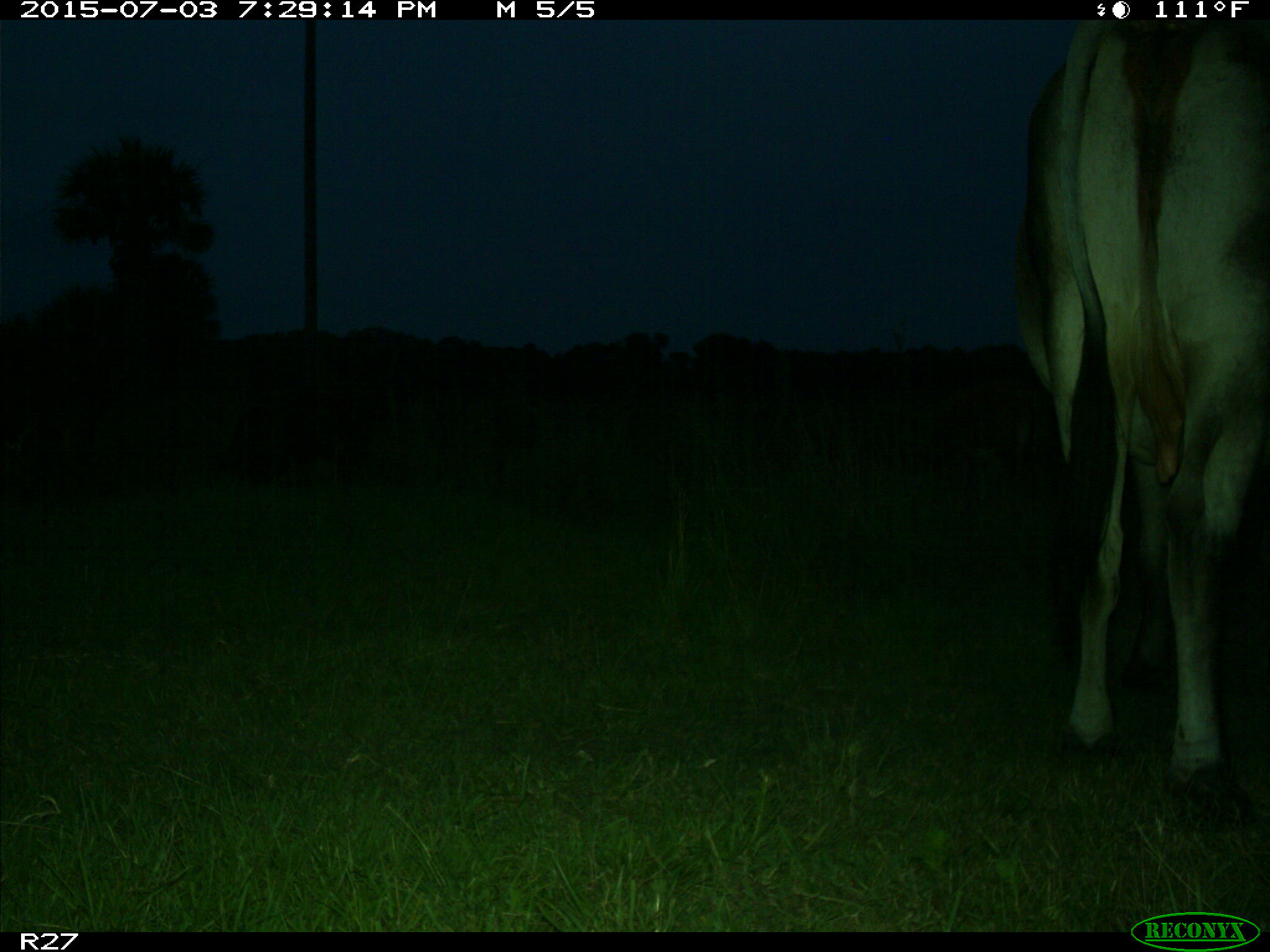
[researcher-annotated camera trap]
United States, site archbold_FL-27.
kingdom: Animalia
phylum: Chordata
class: Mammalia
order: Artiodactyla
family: Bovidae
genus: Bos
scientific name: Bos taurus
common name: domestic cow